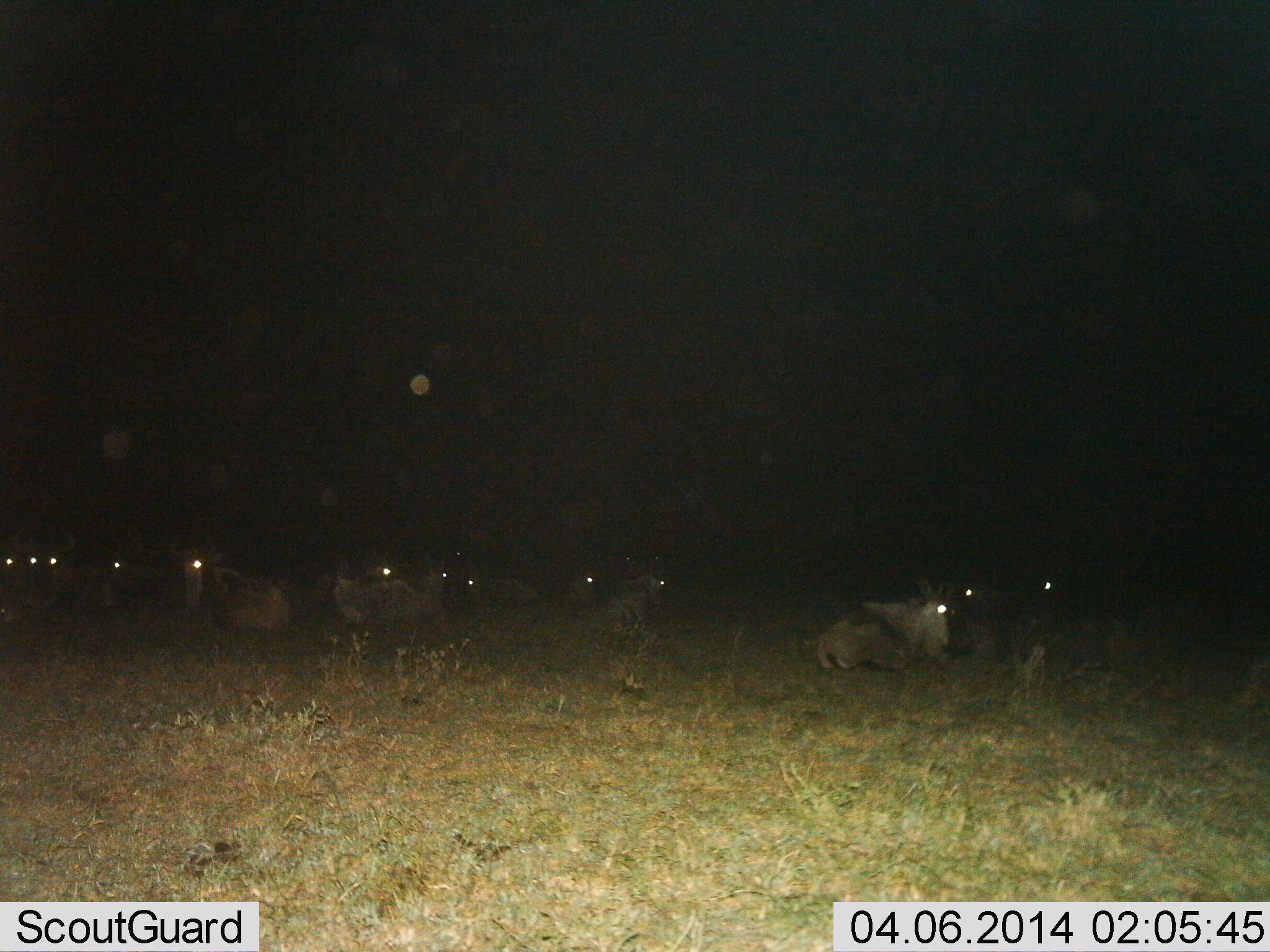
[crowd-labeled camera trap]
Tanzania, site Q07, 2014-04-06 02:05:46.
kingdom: Animalia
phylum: Chordata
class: Mammalia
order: Artiodactyla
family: Bovidae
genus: Connochaetes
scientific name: Connochaetes taurinus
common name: blue wildebeest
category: wildebeest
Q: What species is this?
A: Wildebeest (blue wildebeest) (Connochaetes taurinus).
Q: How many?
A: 11-50.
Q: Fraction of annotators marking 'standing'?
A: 0%.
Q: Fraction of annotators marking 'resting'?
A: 100%.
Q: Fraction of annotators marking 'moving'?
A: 0%.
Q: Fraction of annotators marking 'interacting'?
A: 0%.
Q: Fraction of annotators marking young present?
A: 0%.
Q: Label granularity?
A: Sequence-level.